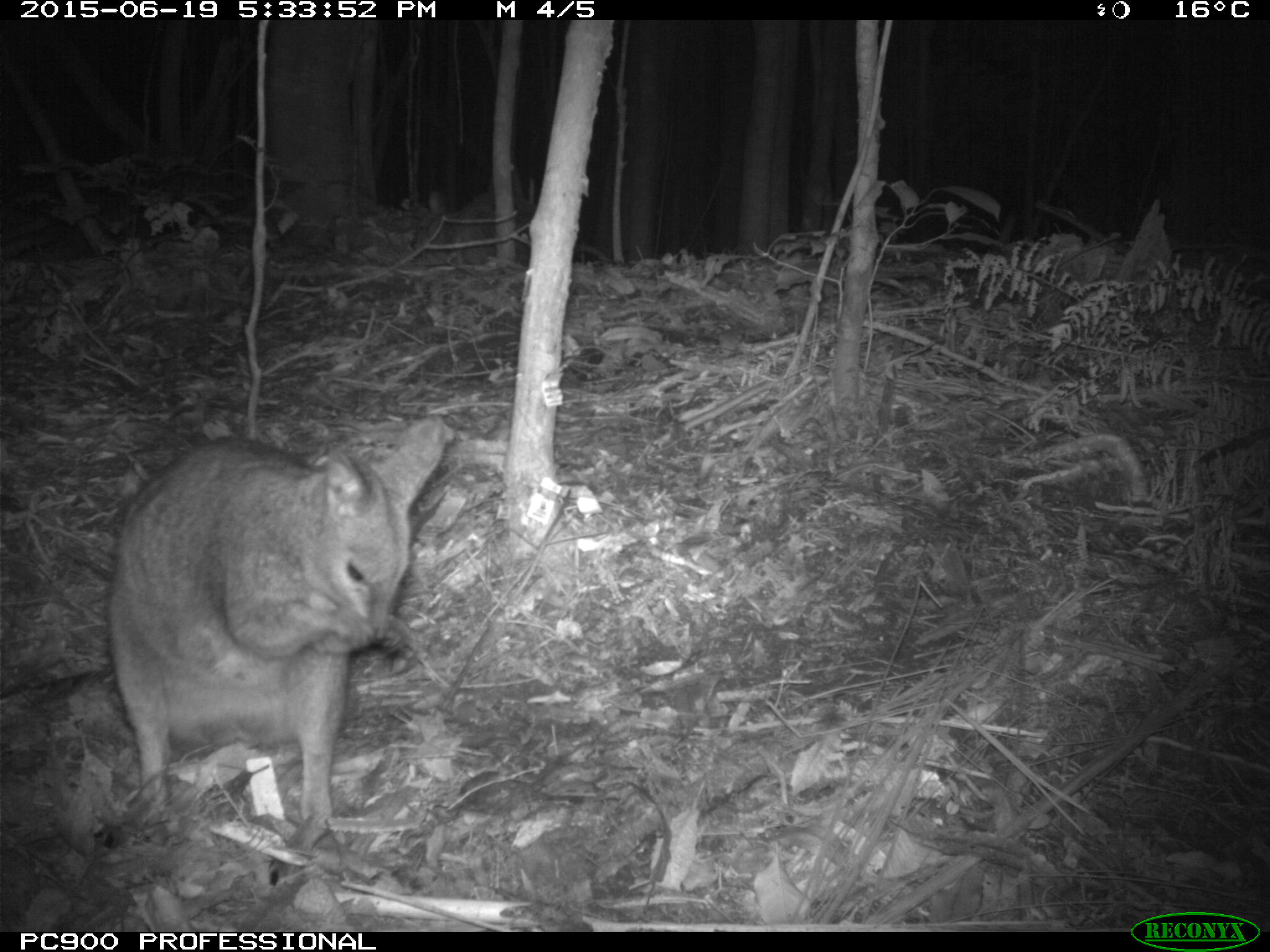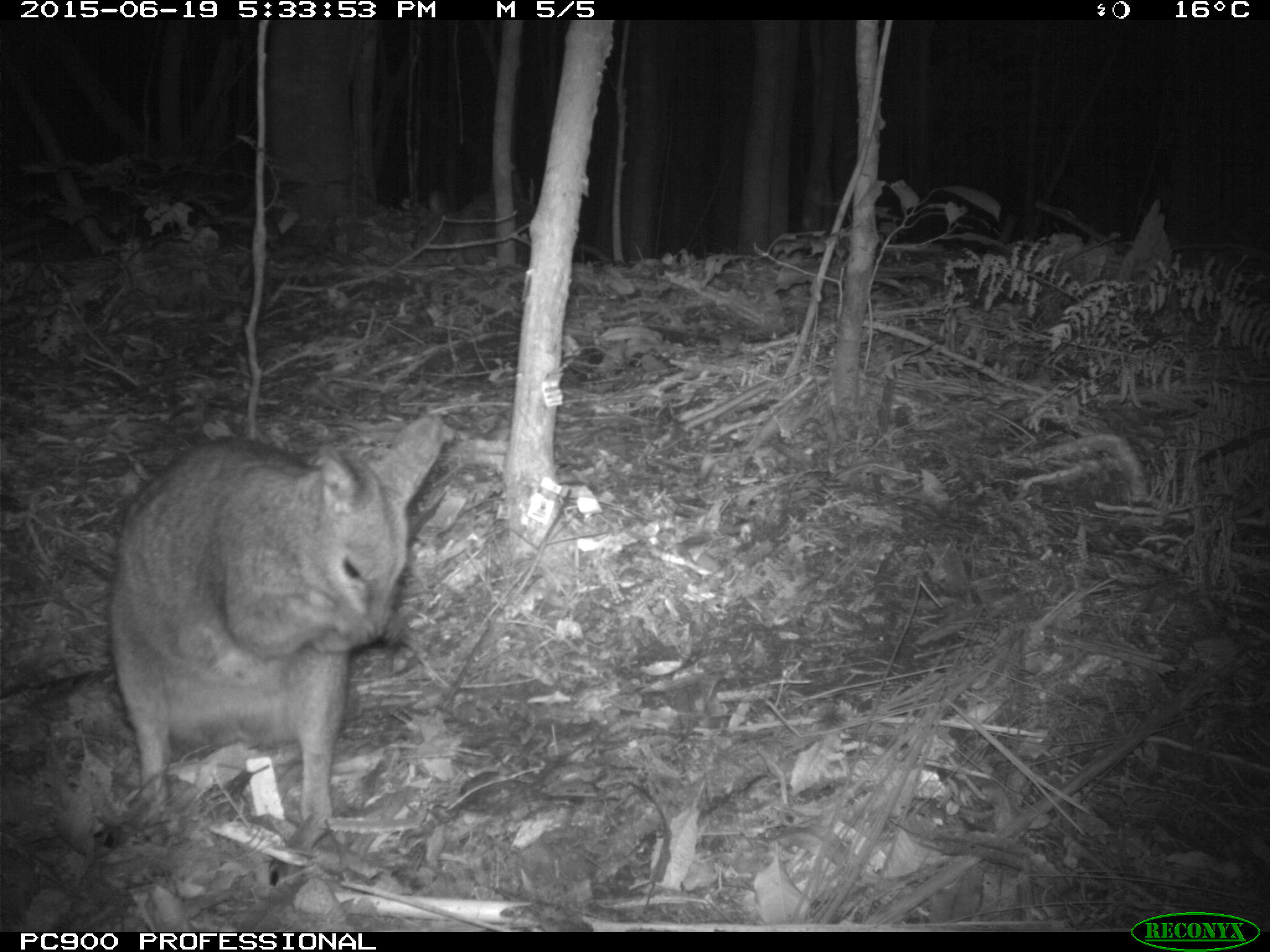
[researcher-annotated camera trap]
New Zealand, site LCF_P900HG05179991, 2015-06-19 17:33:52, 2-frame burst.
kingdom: Animalia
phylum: Chordata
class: Mammalia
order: Diprotodontia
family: Macropodidae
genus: Notamacropus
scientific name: Notamacropus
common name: wallaby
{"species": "wallaby (Notamacropus)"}